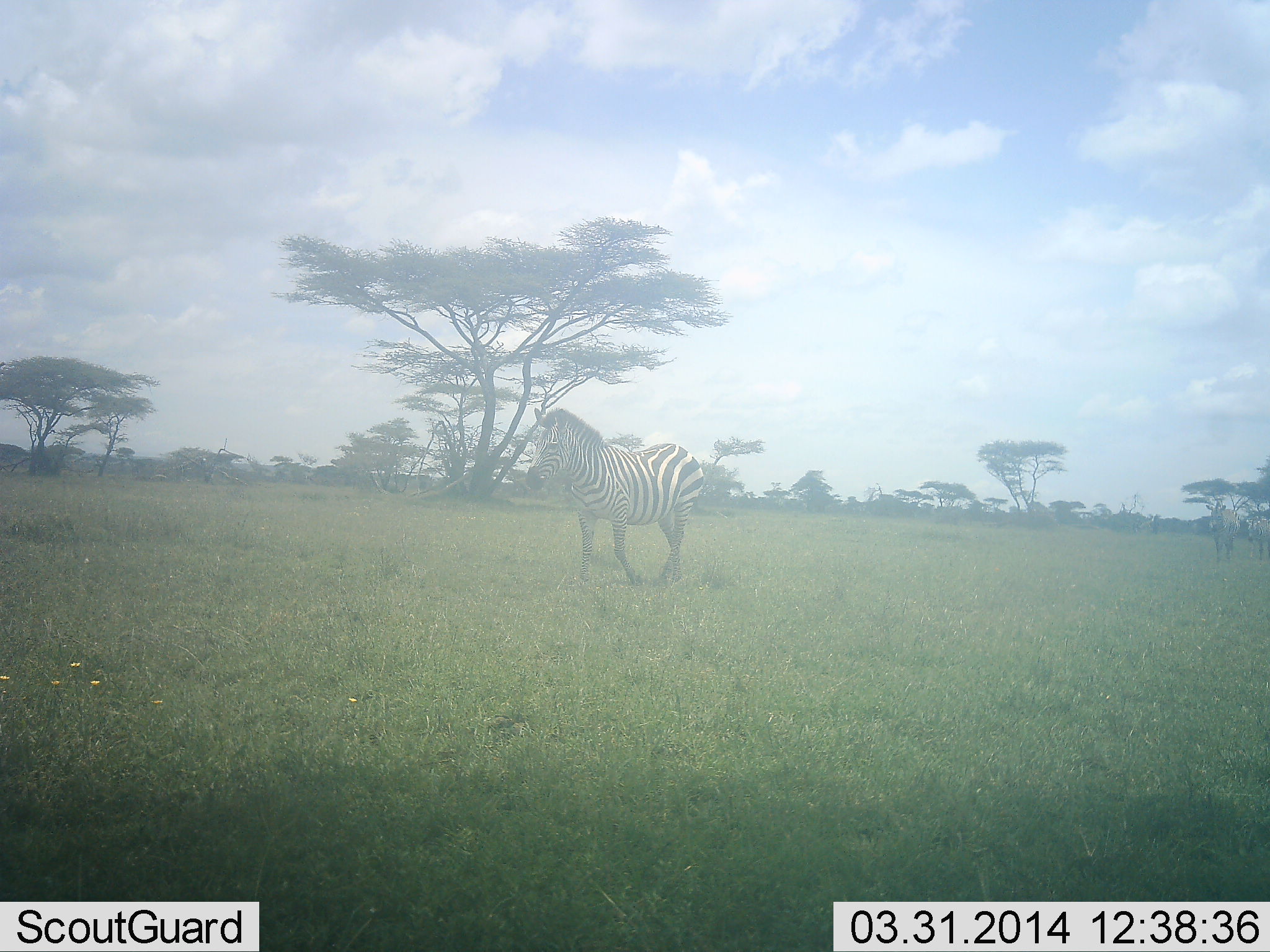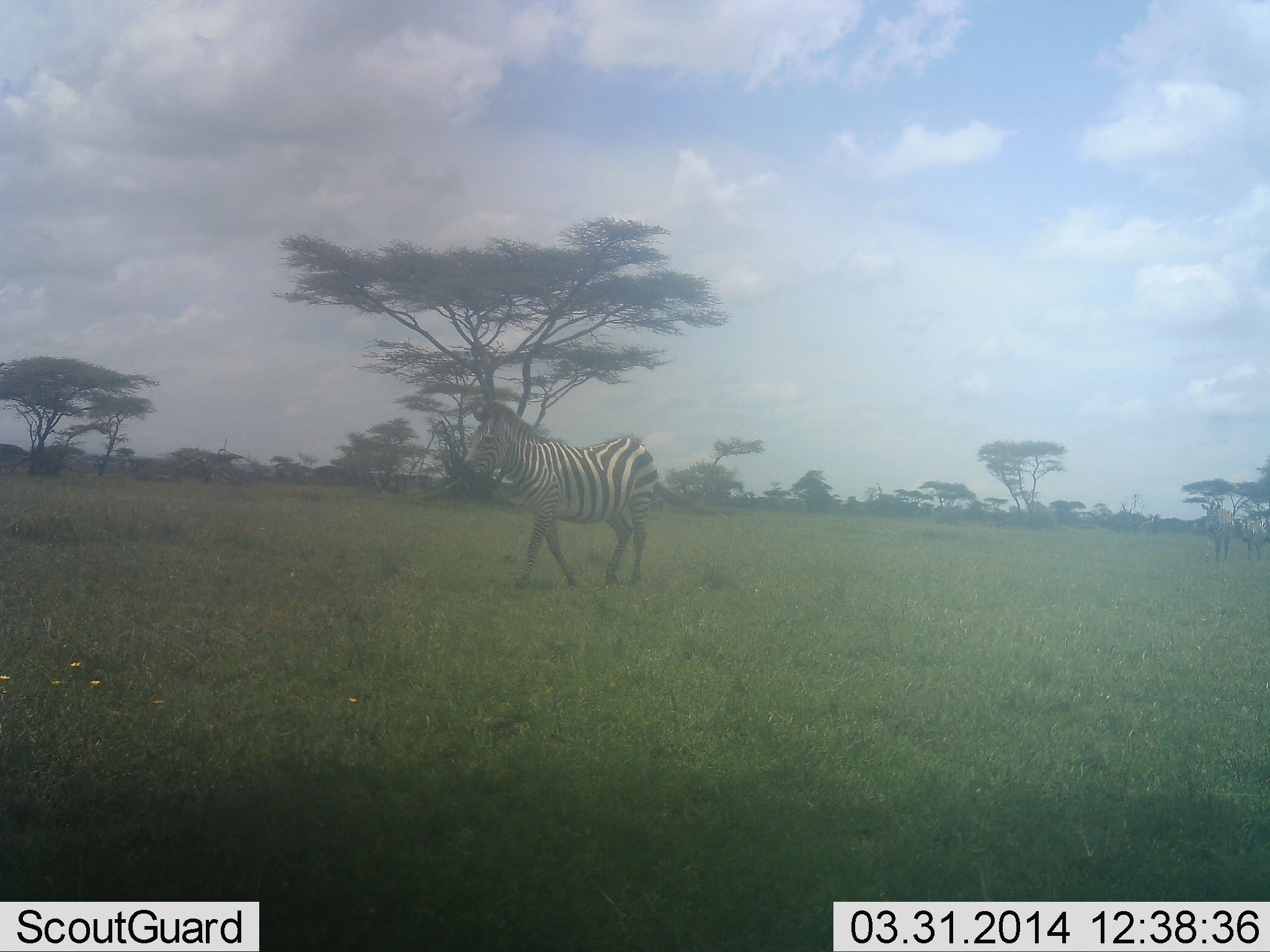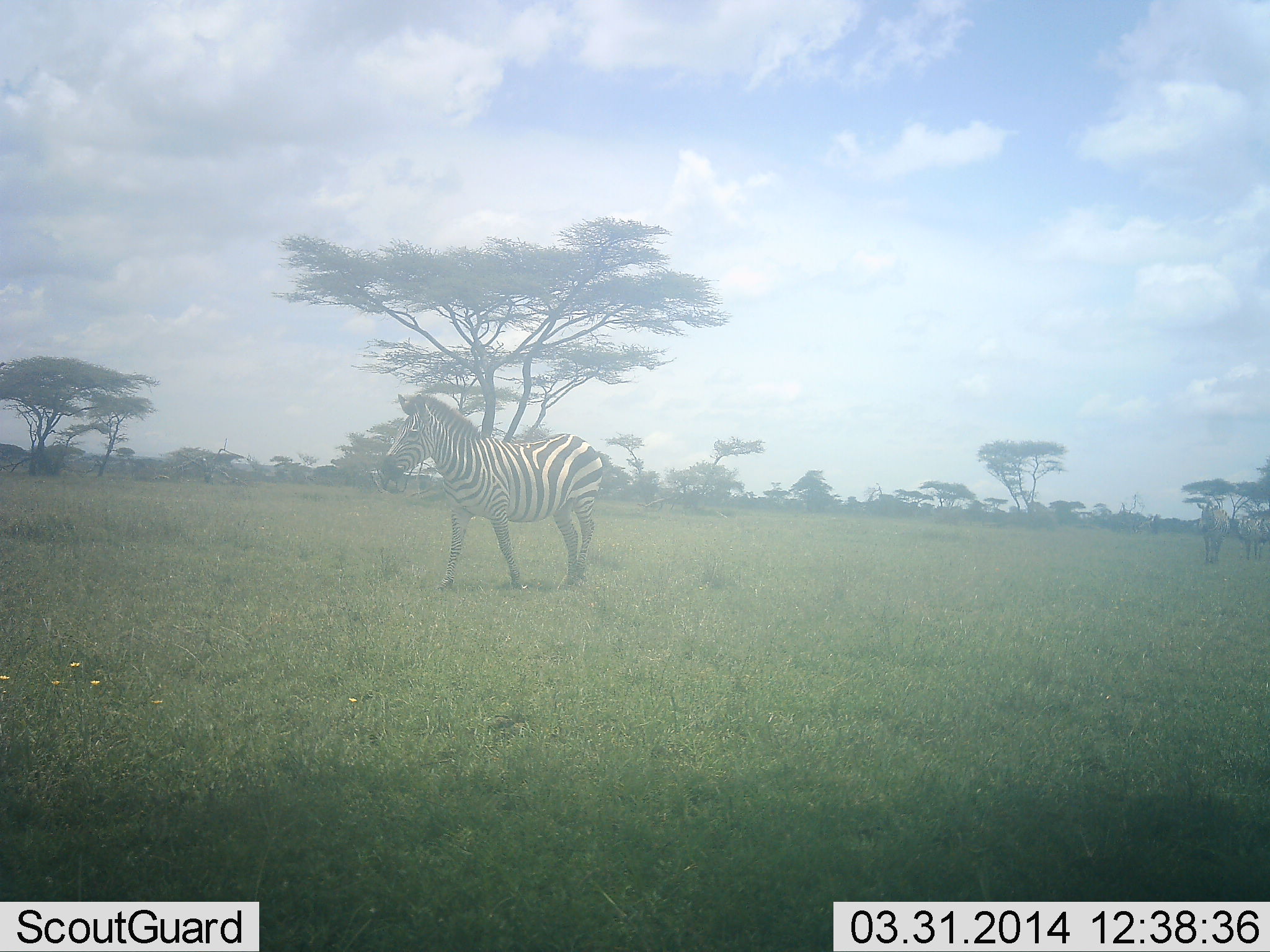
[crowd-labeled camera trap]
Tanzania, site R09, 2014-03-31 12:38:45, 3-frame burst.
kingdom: Animalia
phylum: Chordata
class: Mammalia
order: Perissodactyla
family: Equidae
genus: Equus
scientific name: Equus quagga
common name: plains zebra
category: zebra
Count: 1.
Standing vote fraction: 0%.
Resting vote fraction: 0%.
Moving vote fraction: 100%.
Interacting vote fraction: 0%.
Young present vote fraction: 0%.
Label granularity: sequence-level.